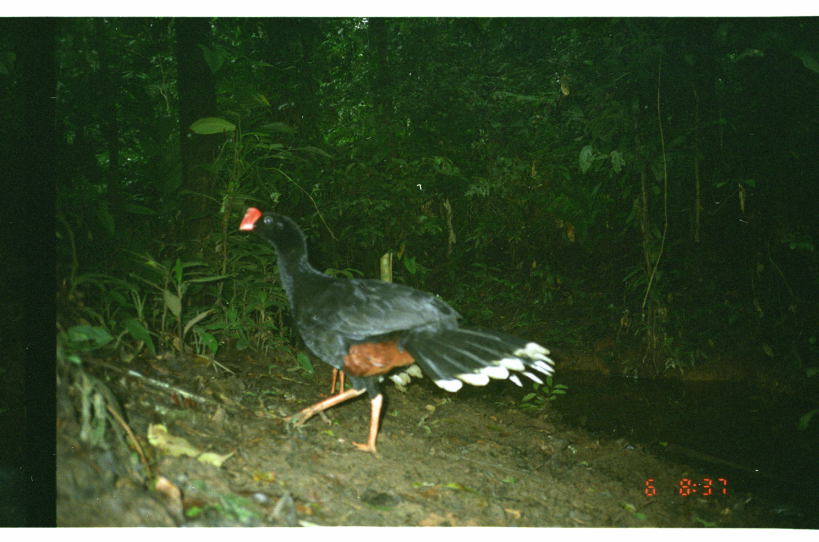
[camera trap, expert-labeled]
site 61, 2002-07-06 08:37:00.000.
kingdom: Animalia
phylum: Chordata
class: Aves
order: Galliformes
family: Cracidae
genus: Mitu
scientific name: Mitu tuberosum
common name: razor-billed curassow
Mitu tuberosum (razor-billed curassow).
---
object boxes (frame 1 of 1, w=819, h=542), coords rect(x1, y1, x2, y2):
mitu tuberosum: rect(239, 206, 557, 458)